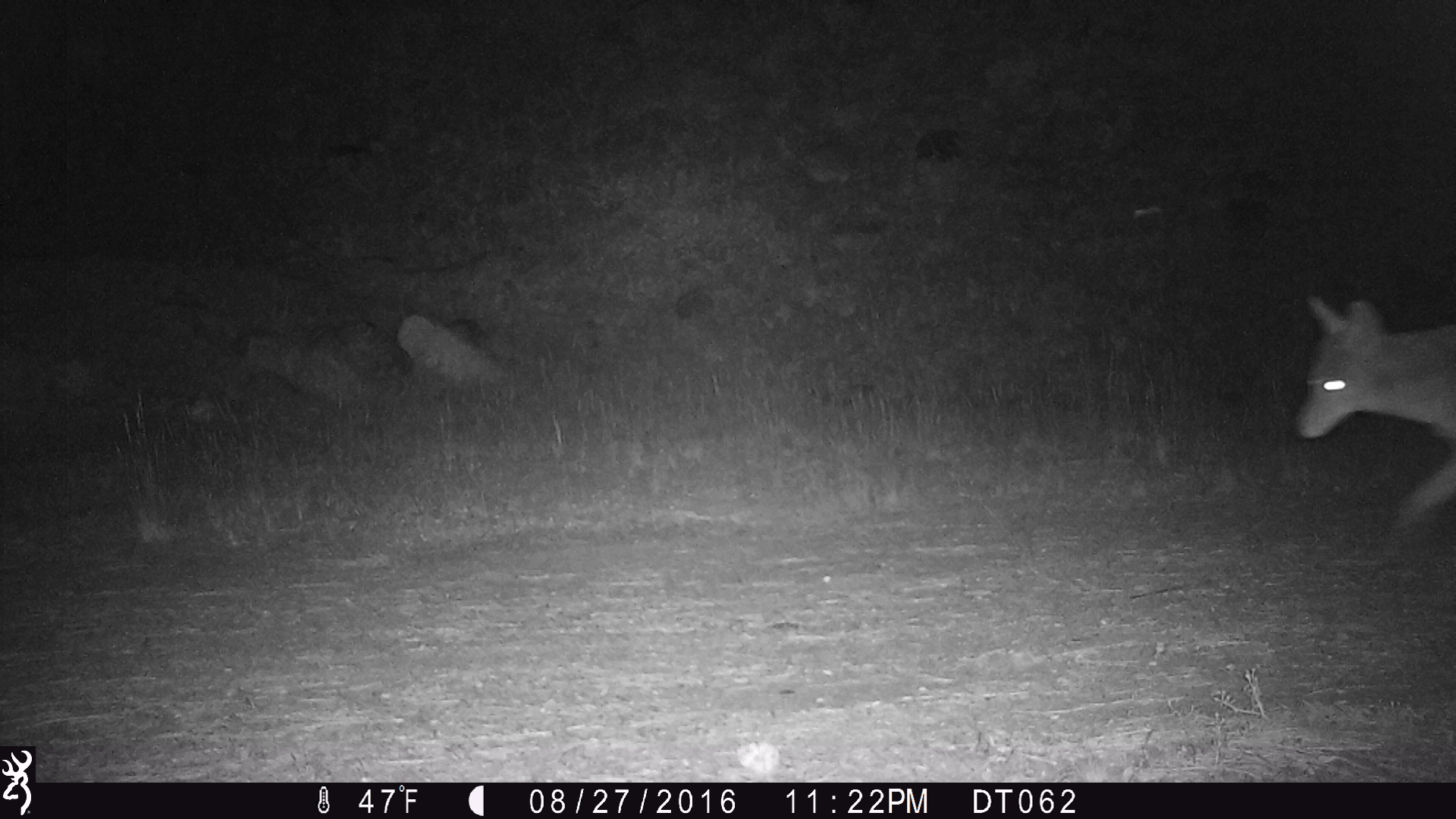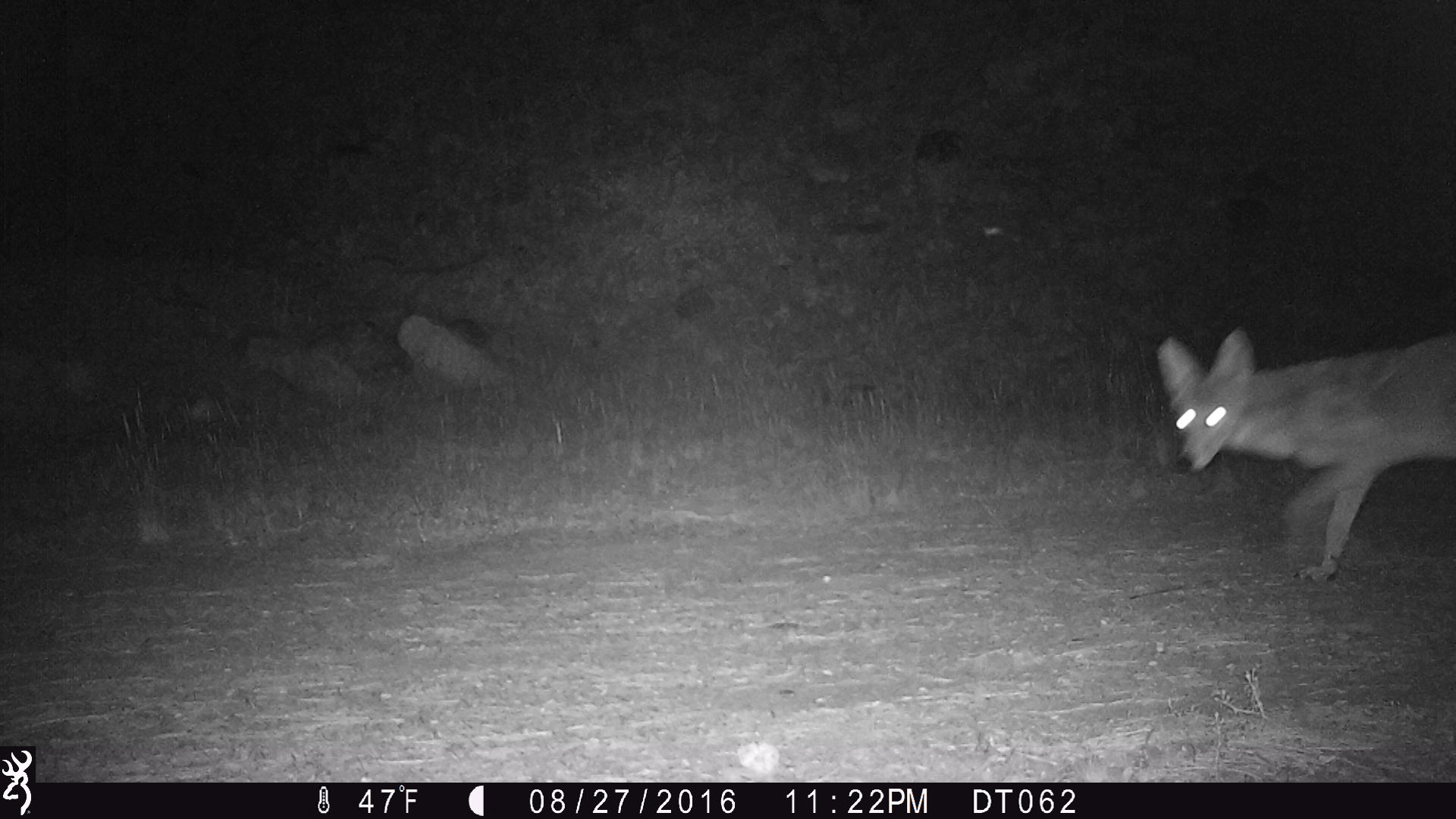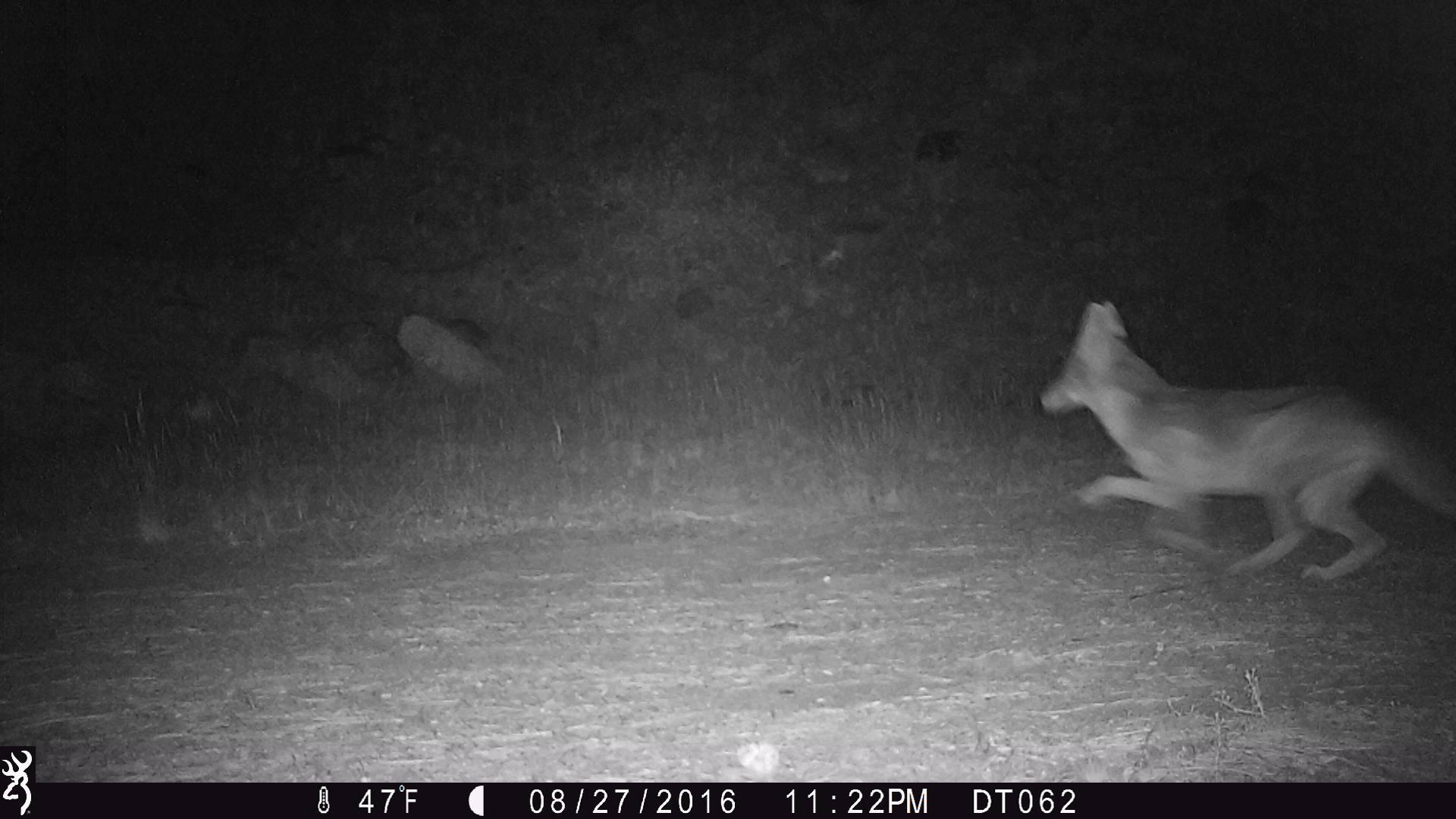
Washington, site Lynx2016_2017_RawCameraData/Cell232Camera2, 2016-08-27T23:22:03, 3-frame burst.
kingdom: Animalia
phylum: Chordata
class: Mammalia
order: Carnivora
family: Canidae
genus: Canis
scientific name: Canis latrans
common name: coyote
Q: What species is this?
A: Canis latrans (coyote).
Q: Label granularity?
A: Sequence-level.